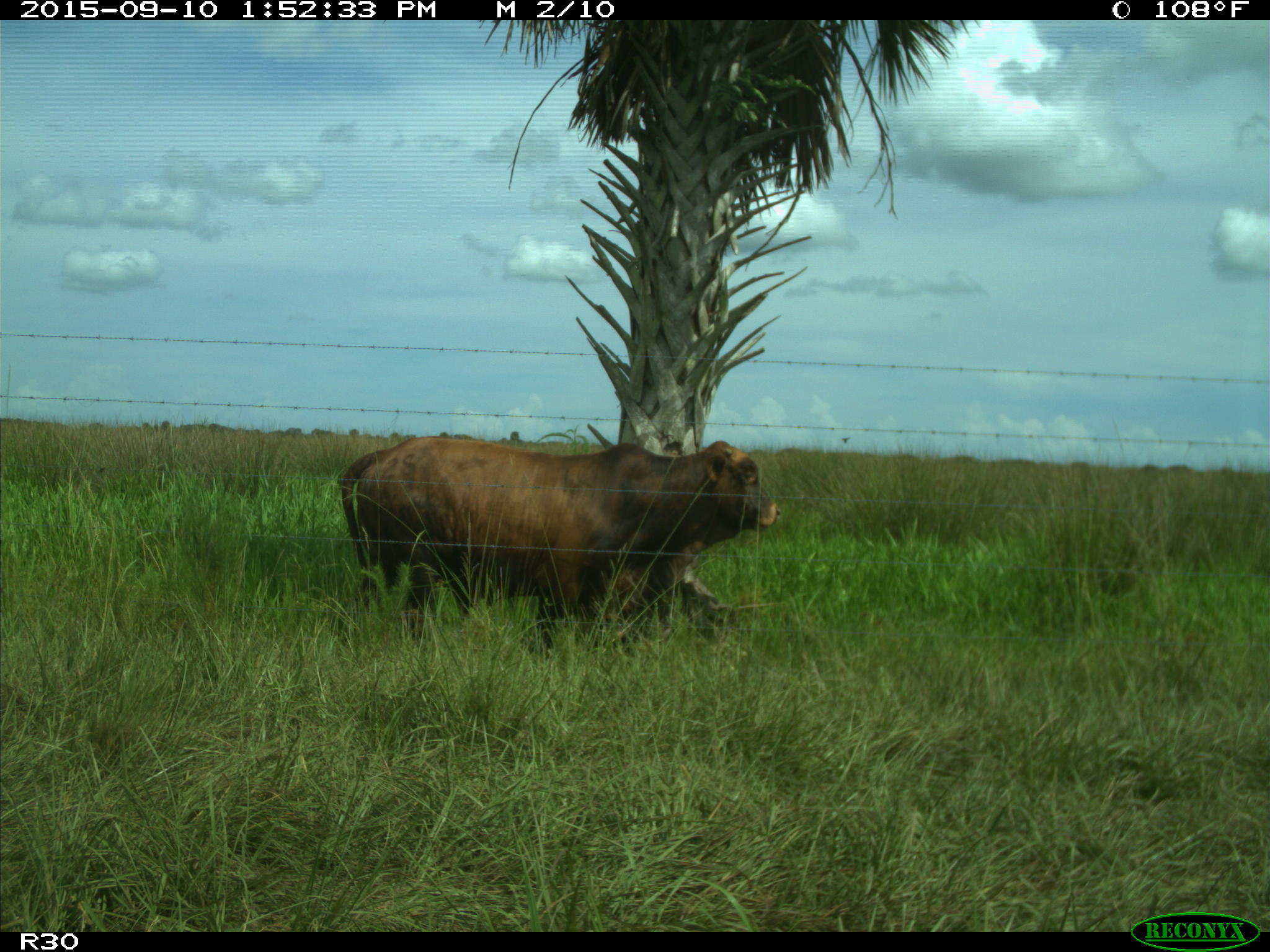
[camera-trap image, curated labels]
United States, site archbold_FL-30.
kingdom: Animalia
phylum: Chordata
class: Mammalia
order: Artiodactyla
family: Bovidae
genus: Bos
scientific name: Bos taurus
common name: domestic cow